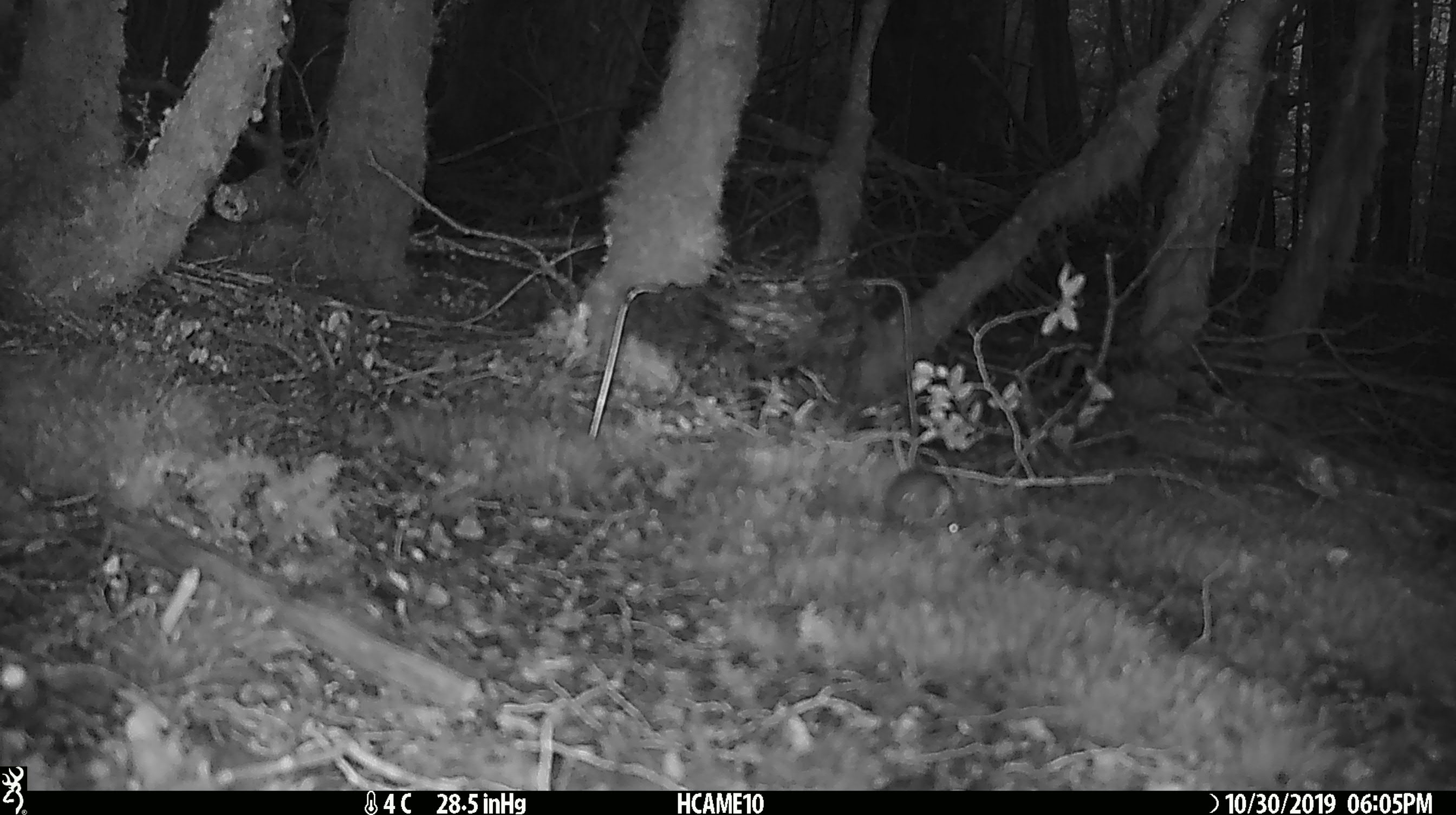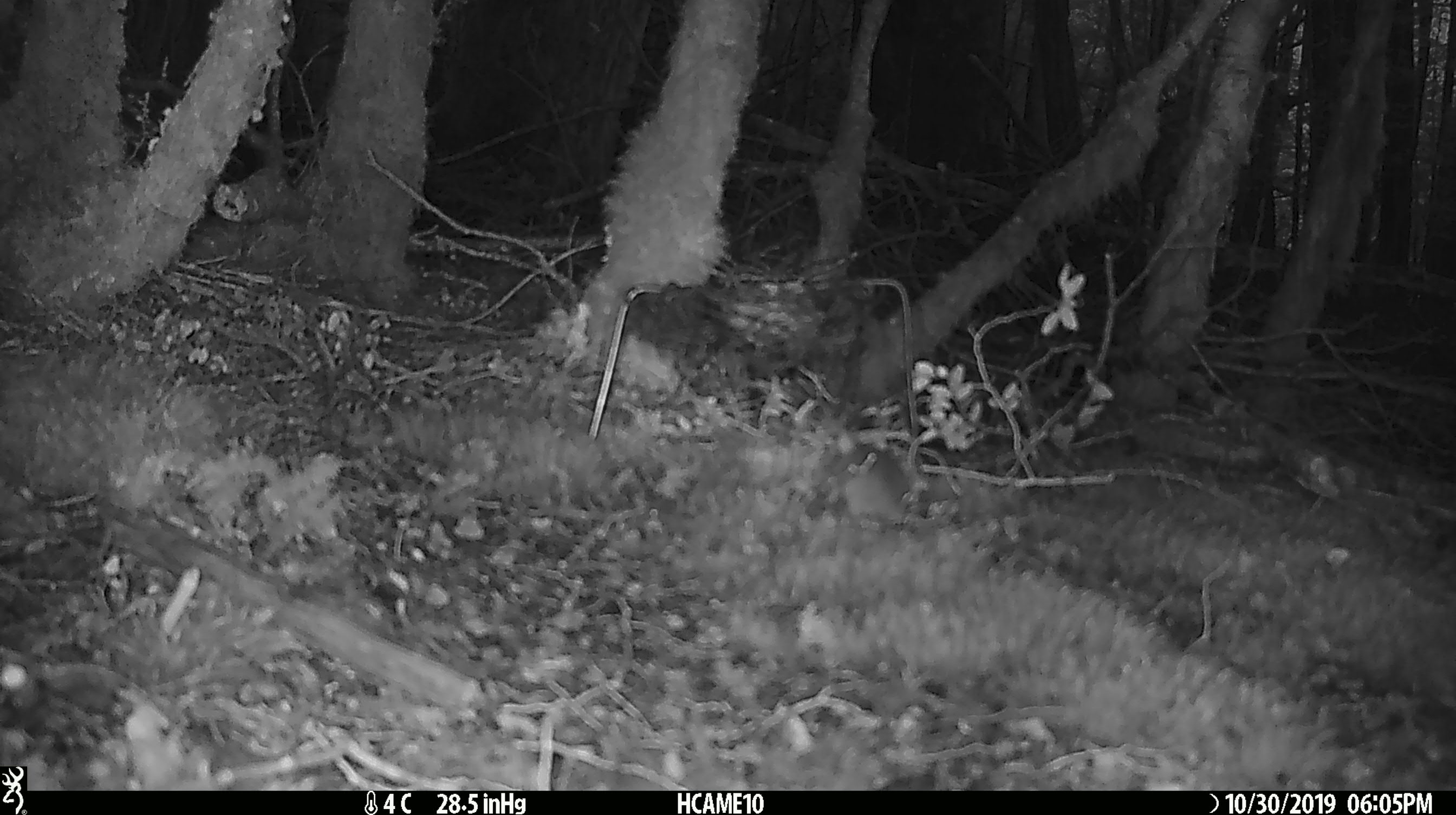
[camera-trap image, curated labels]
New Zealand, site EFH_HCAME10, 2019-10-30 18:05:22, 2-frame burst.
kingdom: Animalia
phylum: Chordata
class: Mammalia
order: Rodentia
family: Muridae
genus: Mus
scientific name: Mus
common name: mouse